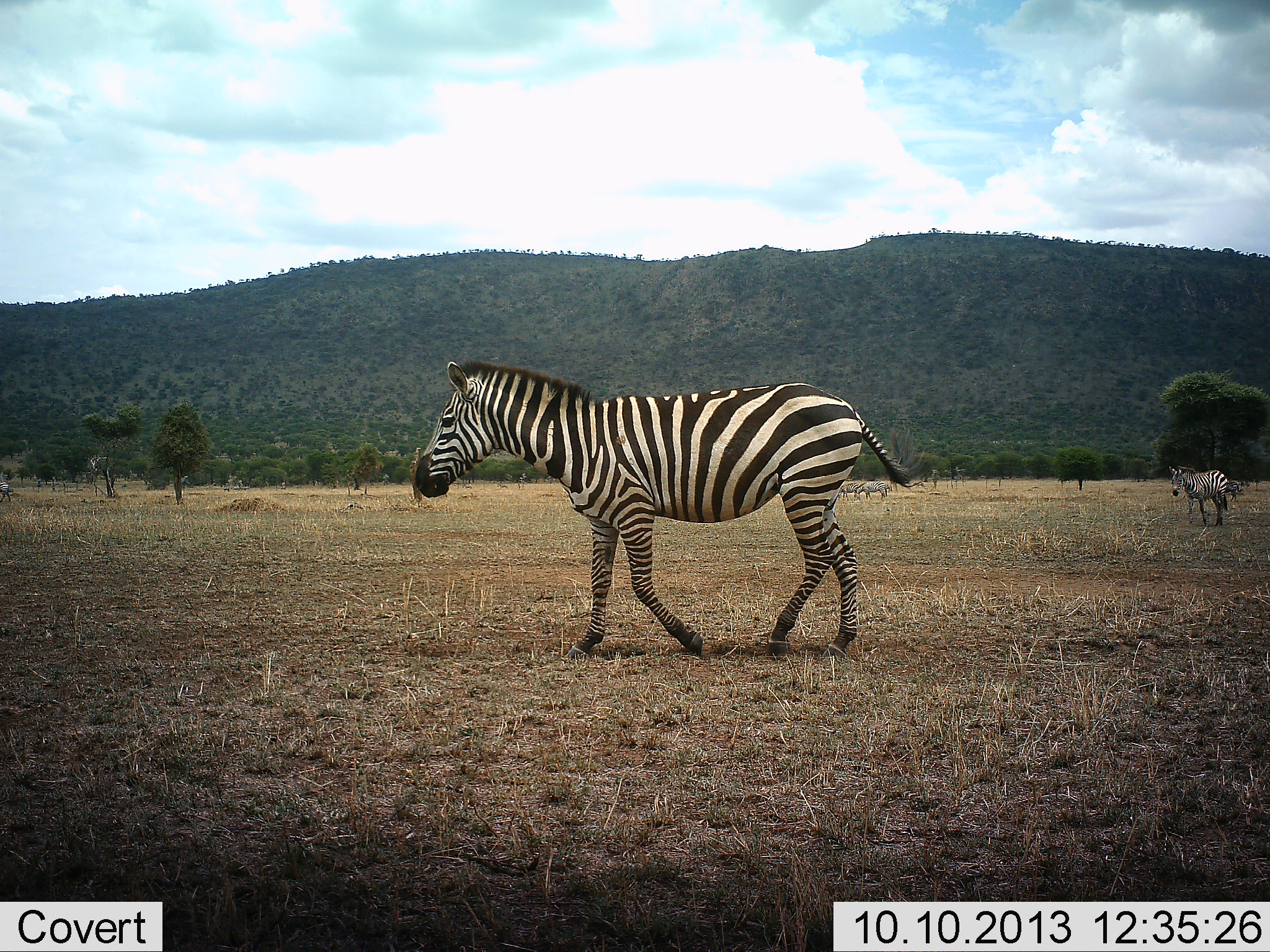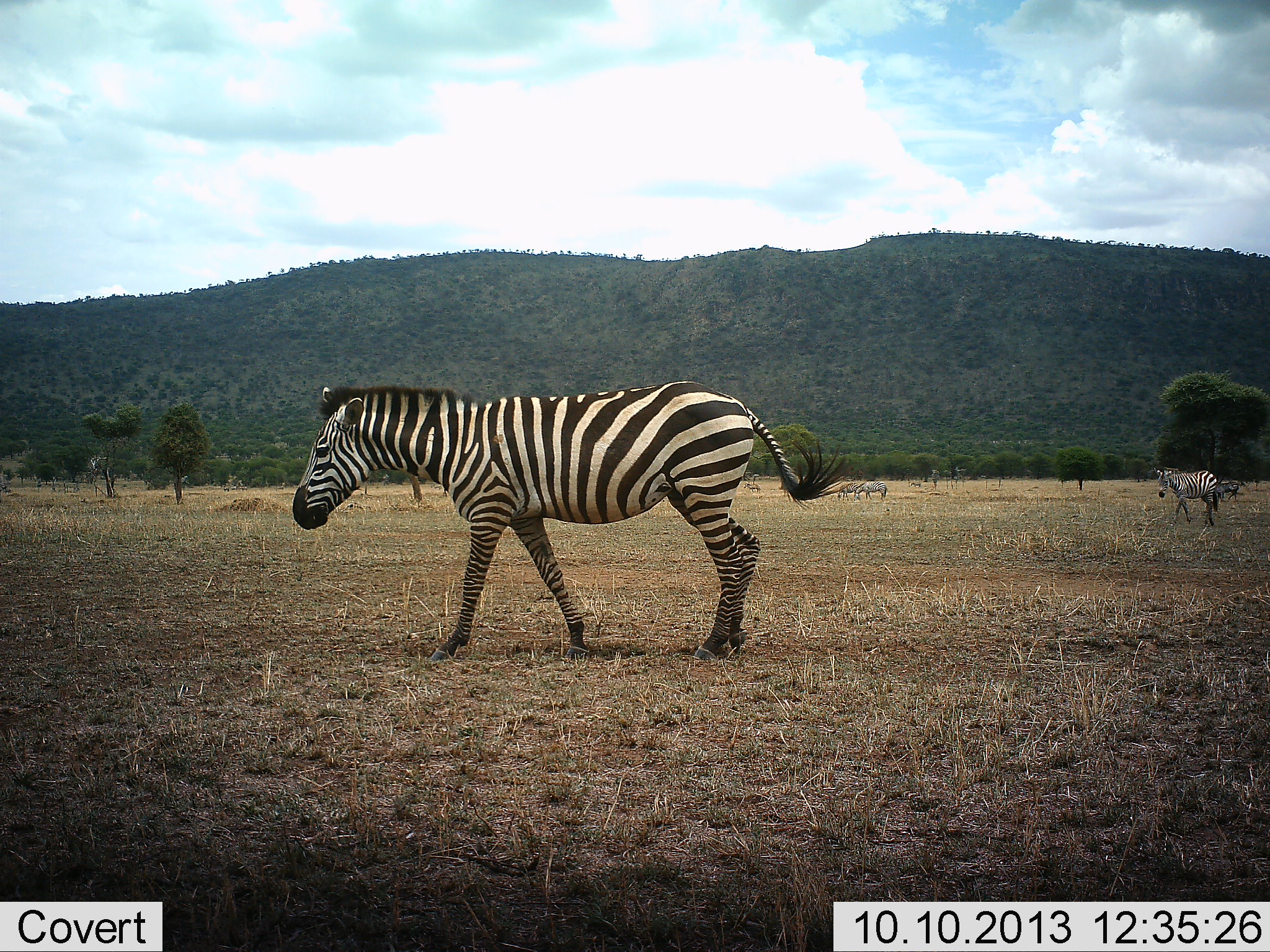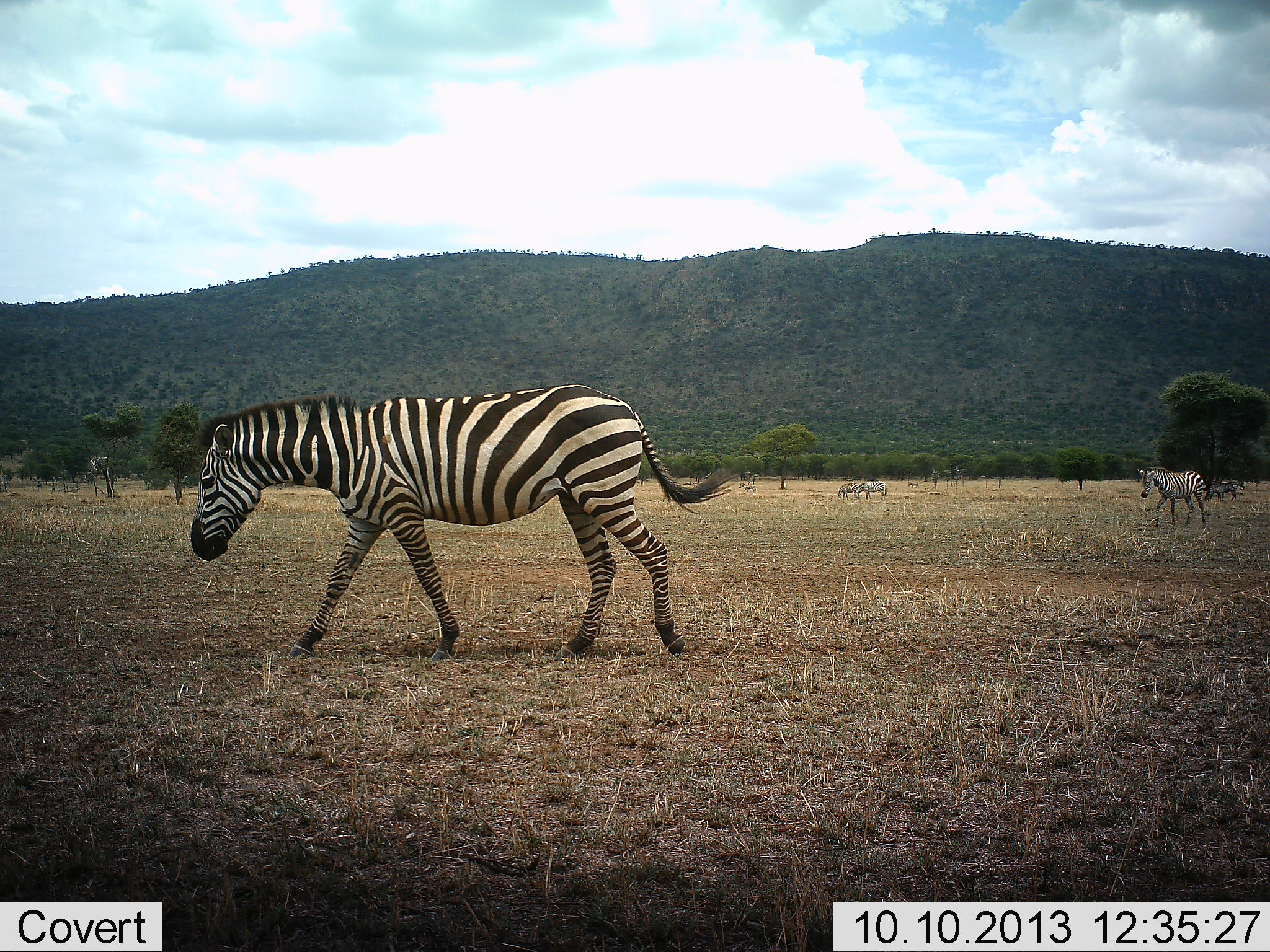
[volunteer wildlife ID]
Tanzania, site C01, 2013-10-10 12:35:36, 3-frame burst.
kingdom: Animalia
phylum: Chordata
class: Mammalia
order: Perissodactyla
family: Equidae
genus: Equus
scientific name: Equus quagga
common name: plains zebra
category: zebra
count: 5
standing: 40%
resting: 0%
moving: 100%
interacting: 0%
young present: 0%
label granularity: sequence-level